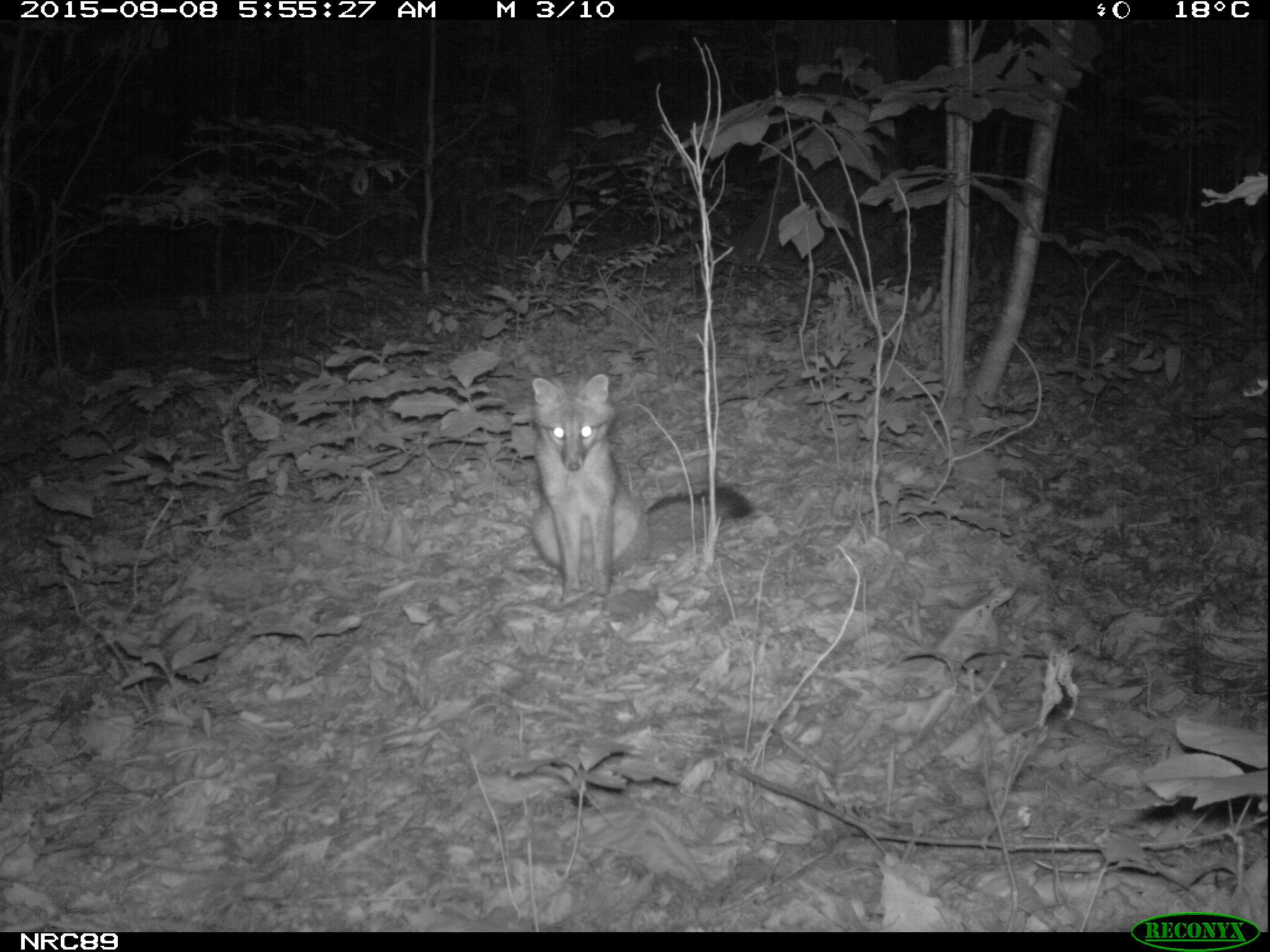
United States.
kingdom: Animalia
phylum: Chordata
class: Mammalia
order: Carnivora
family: Canidae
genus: Urocyon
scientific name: Urocyon cinereoargenteus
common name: gray fox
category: Grey Fox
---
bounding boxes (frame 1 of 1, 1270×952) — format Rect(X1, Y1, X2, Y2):
Grey Fox: Rect(518, 361, 762, 596)